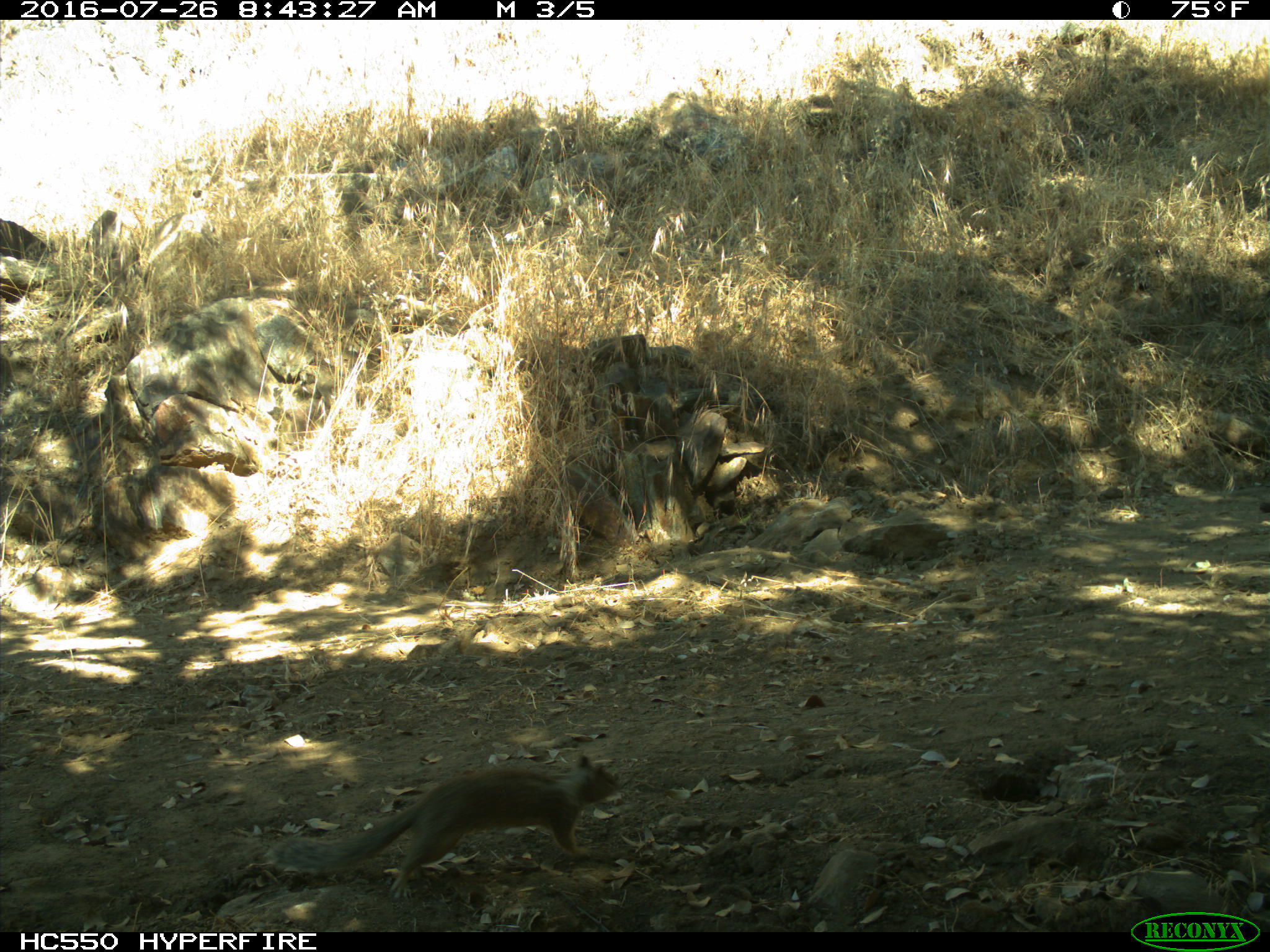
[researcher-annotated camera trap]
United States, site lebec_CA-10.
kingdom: Animalia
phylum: Chordata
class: Mammalia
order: Rodentia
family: Sciuridae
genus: Otospermophilus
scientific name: Otospermophilus beecheyi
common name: california ground squirrel